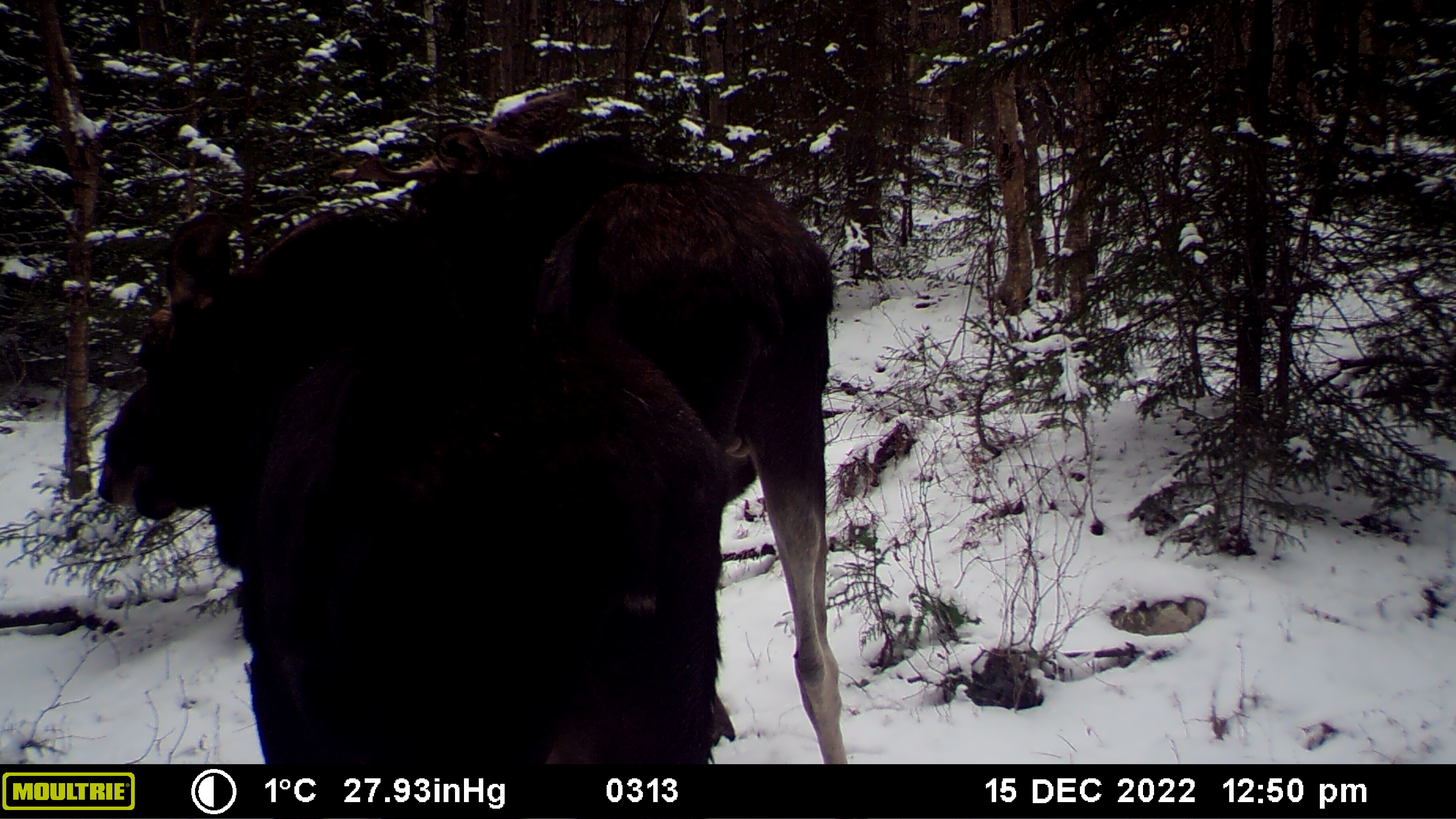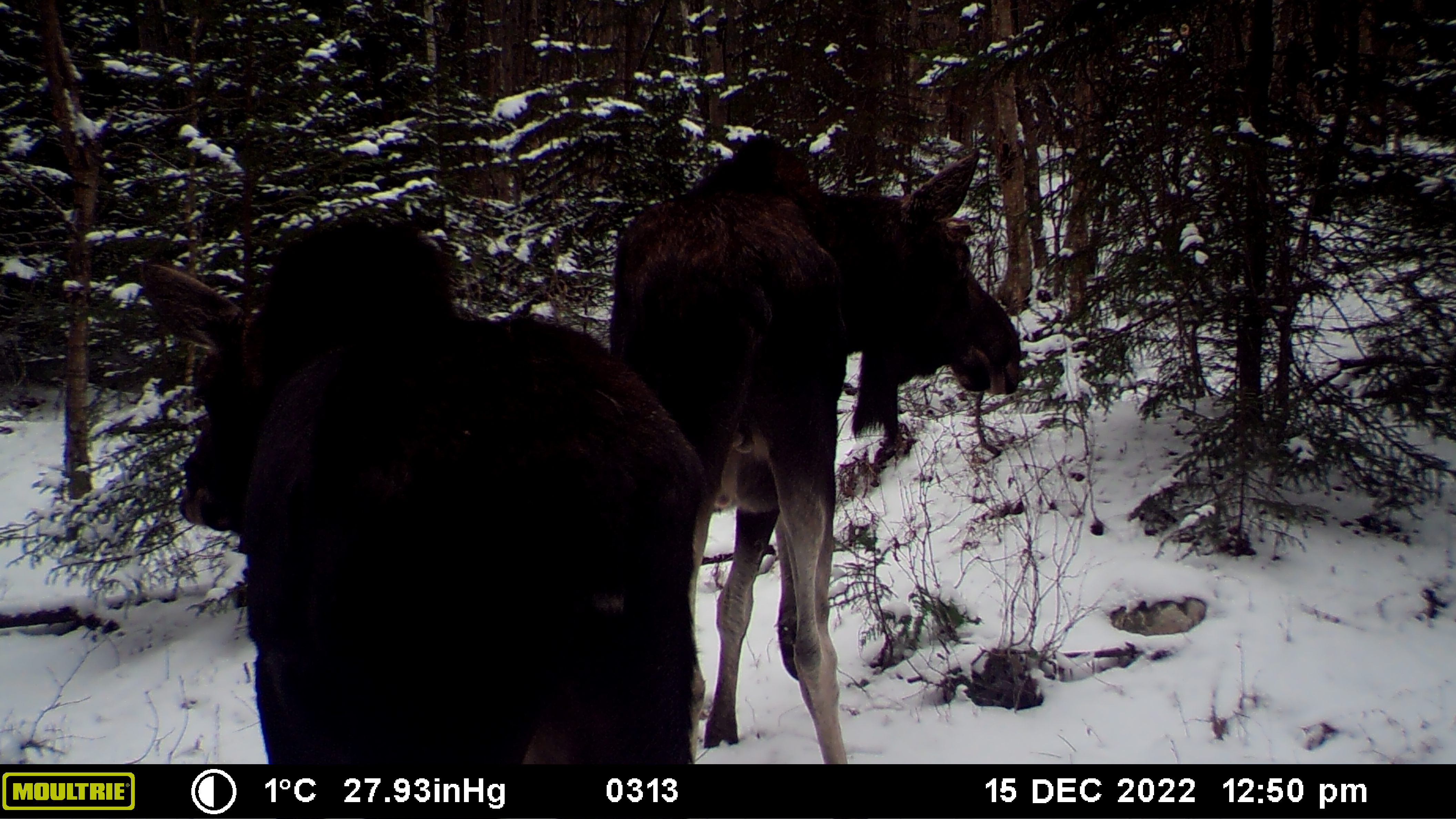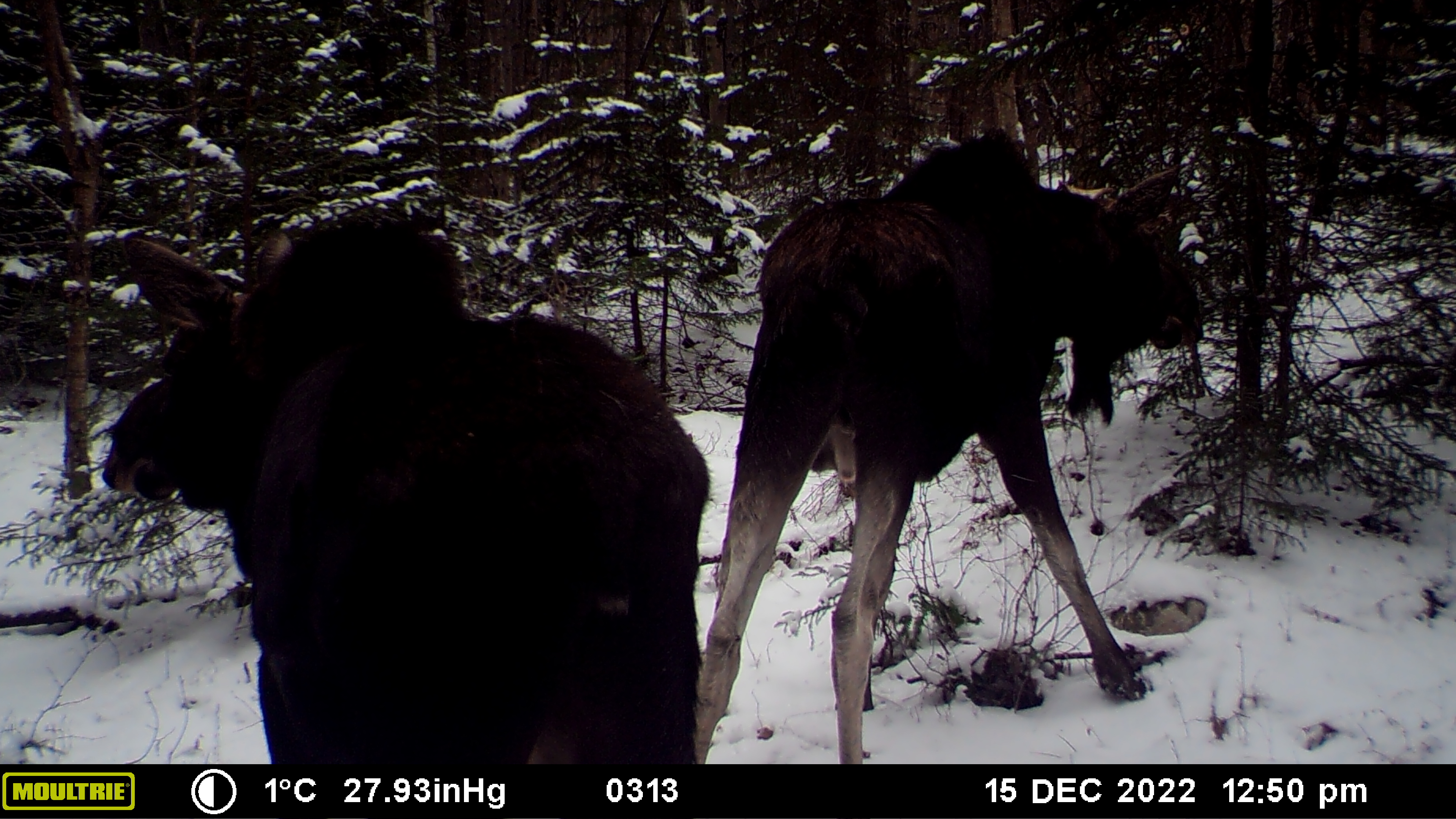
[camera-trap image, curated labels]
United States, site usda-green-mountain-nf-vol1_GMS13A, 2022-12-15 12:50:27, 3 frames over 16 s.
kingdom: Animalia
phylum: Chordata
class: Mammalia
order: Artiodactyla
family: Cervidae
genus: Alces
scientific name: Alces alces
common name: moose